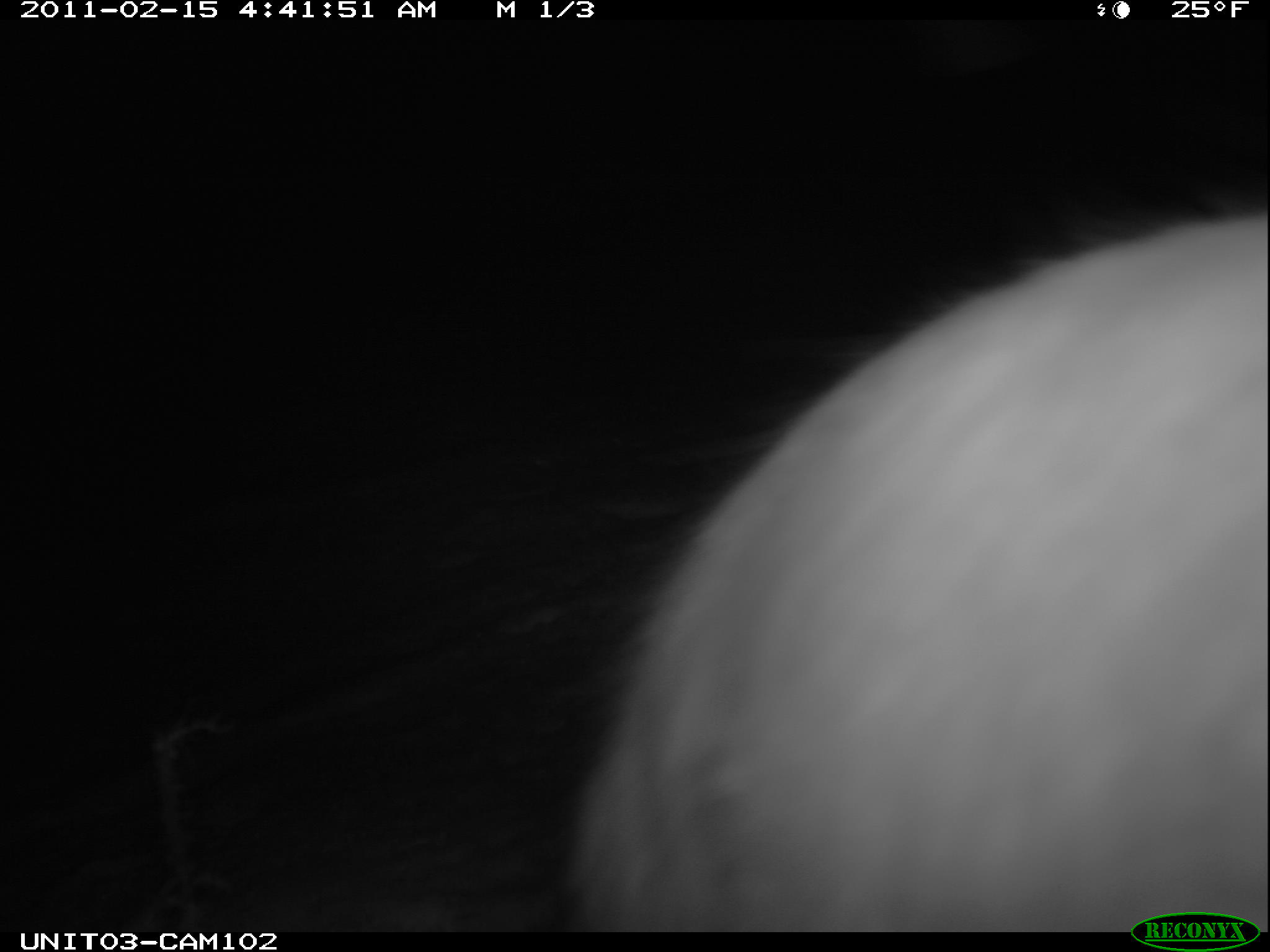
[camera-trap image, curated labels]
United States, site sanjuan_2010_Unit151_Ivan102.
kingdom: Animalia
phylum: Chordata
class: Mammalia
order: Lagomorpha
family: Leporidae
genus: Lepus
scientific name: Lepus americanus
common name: snowshoe hare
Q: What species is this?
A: Lepus americanus (snowshoe hare).